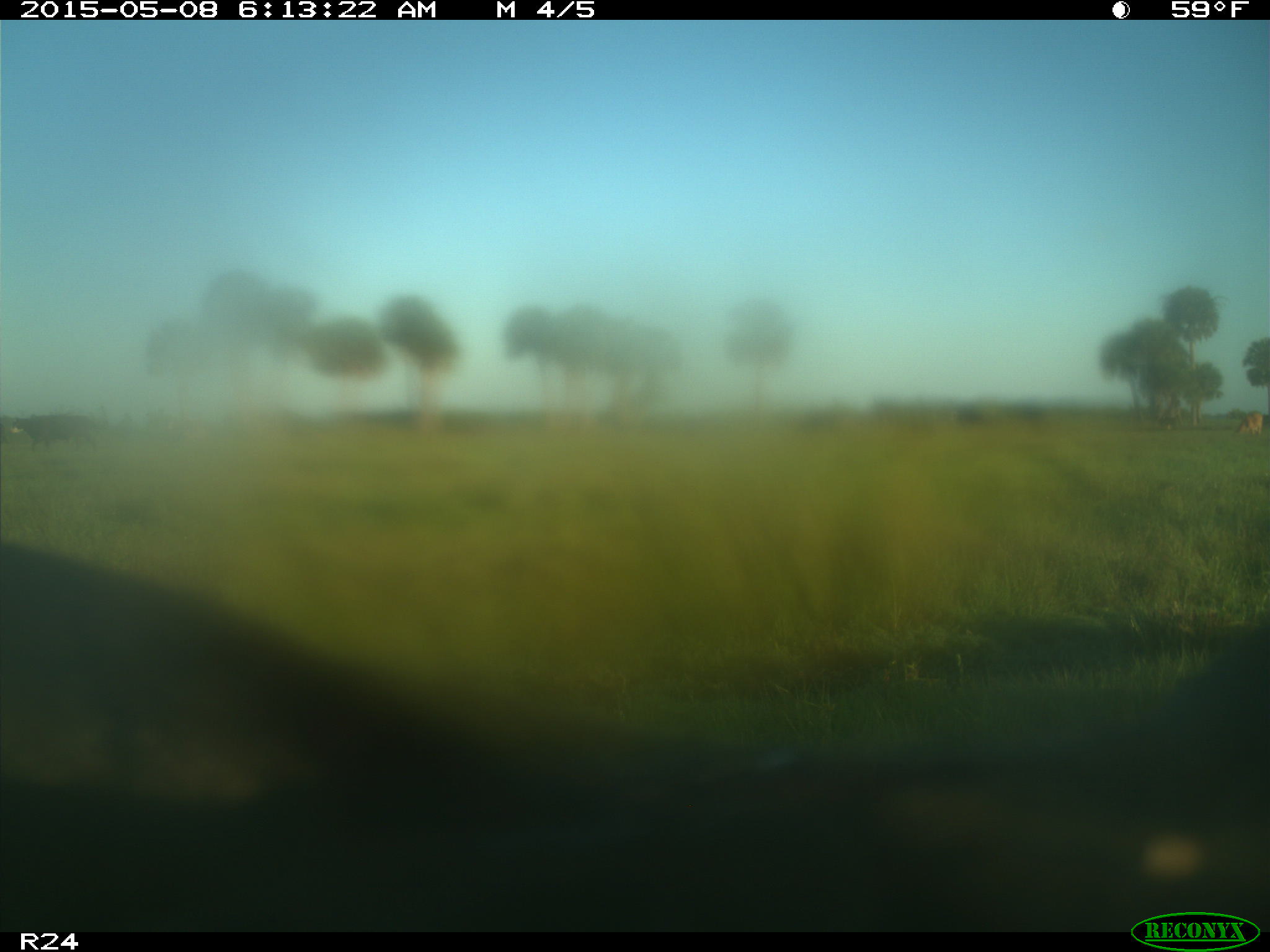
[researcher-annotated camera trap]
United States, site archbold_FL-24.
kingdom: Animalia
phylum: Chordata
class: Mammalia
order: Artiodactyla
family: Bovidae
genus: Bos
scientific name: Bos taurus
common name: domestic cow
Bos taurus (domestic cow).